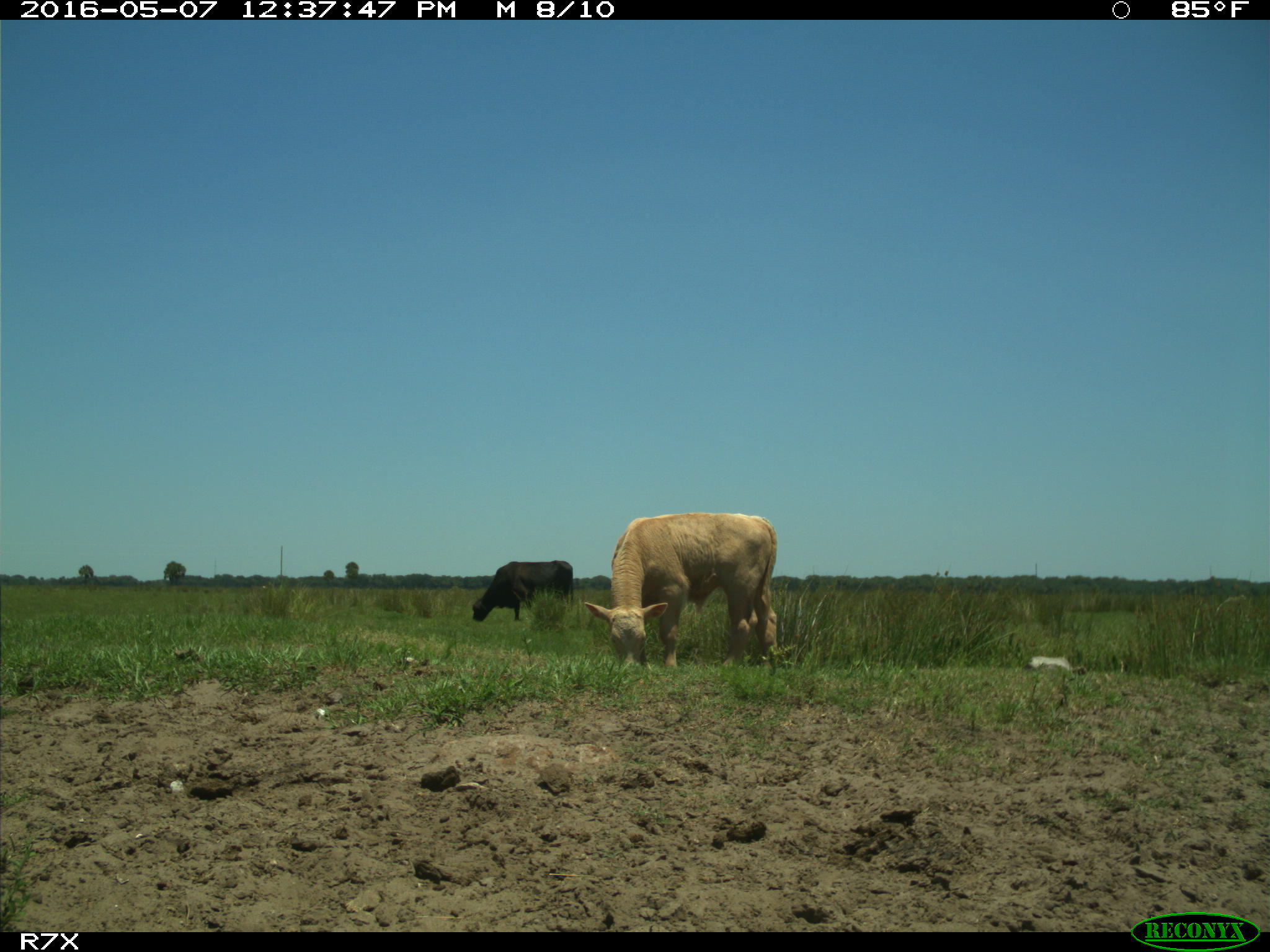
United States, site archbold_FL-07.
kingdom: Animalia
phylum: Chordata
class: Mammalia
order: Artiodactyla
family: Bovidae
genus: Bos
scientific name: Bos taurus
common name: domestic cow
Bos taurus (domestic cow).